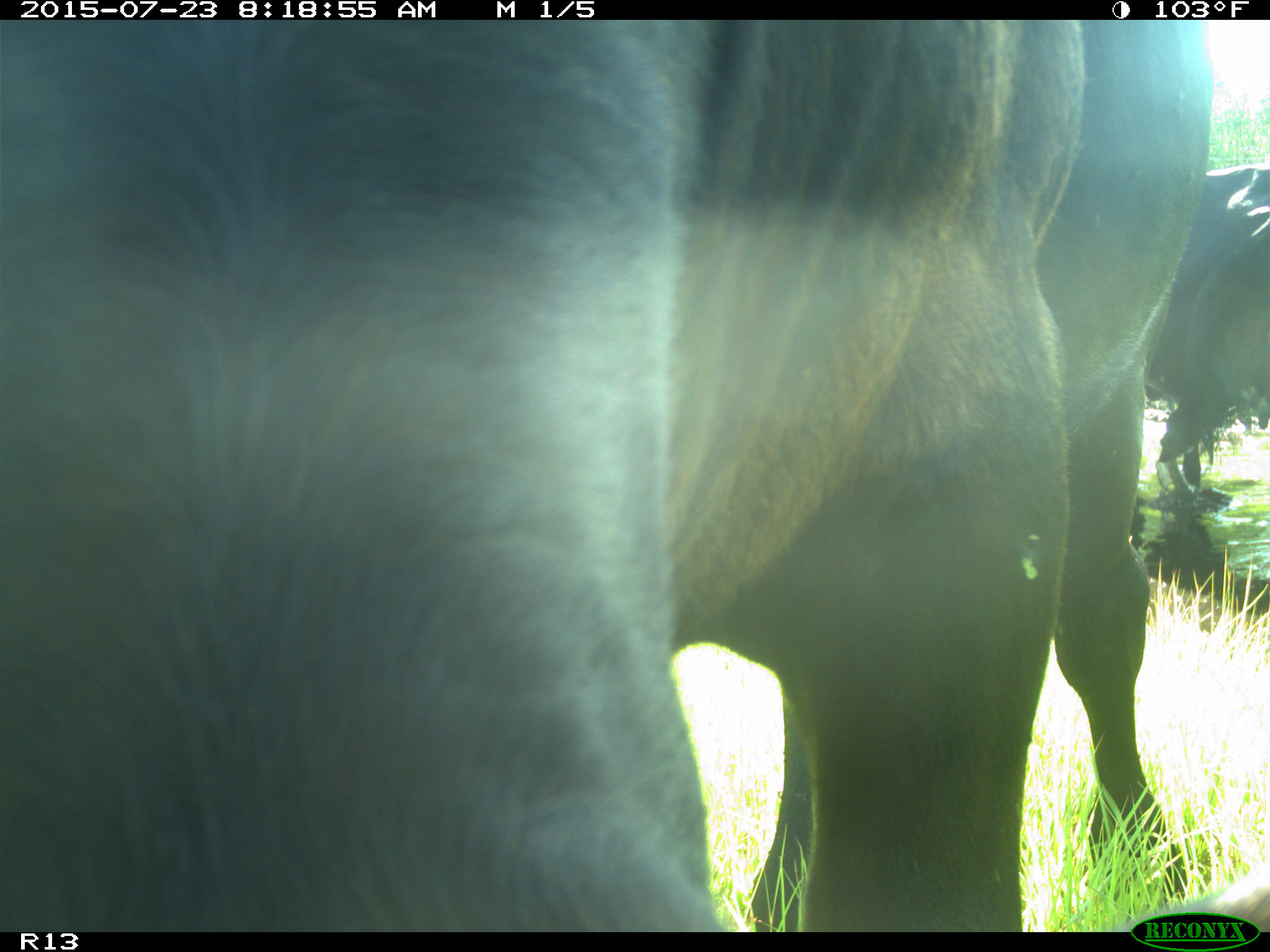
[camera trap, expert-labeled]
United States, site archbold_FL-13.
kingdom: Animalia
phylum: Chordata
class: Mammalia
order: Artiodactyla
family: Bovidae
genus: Bos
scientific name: Bos taurus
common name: domestic cow